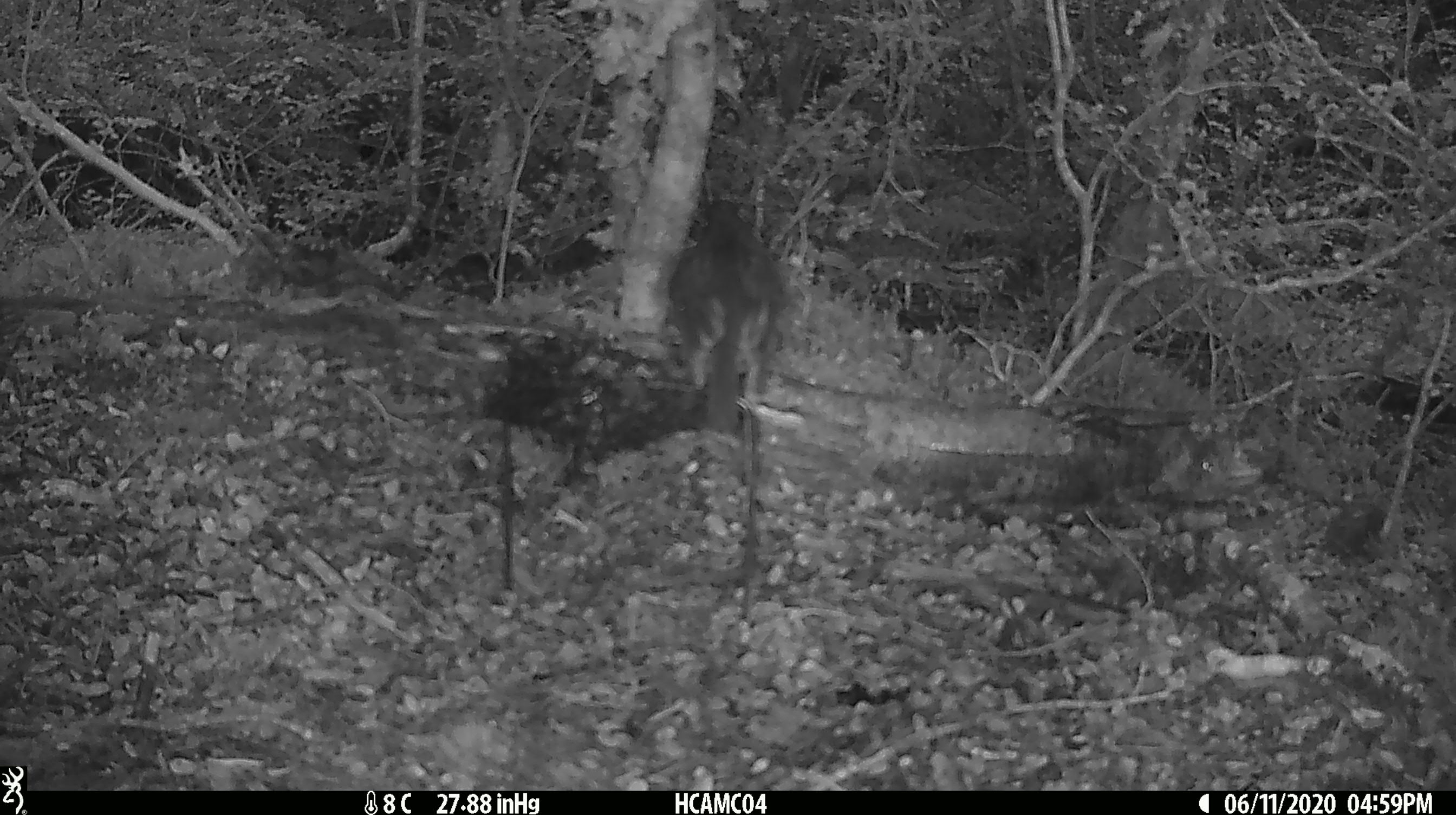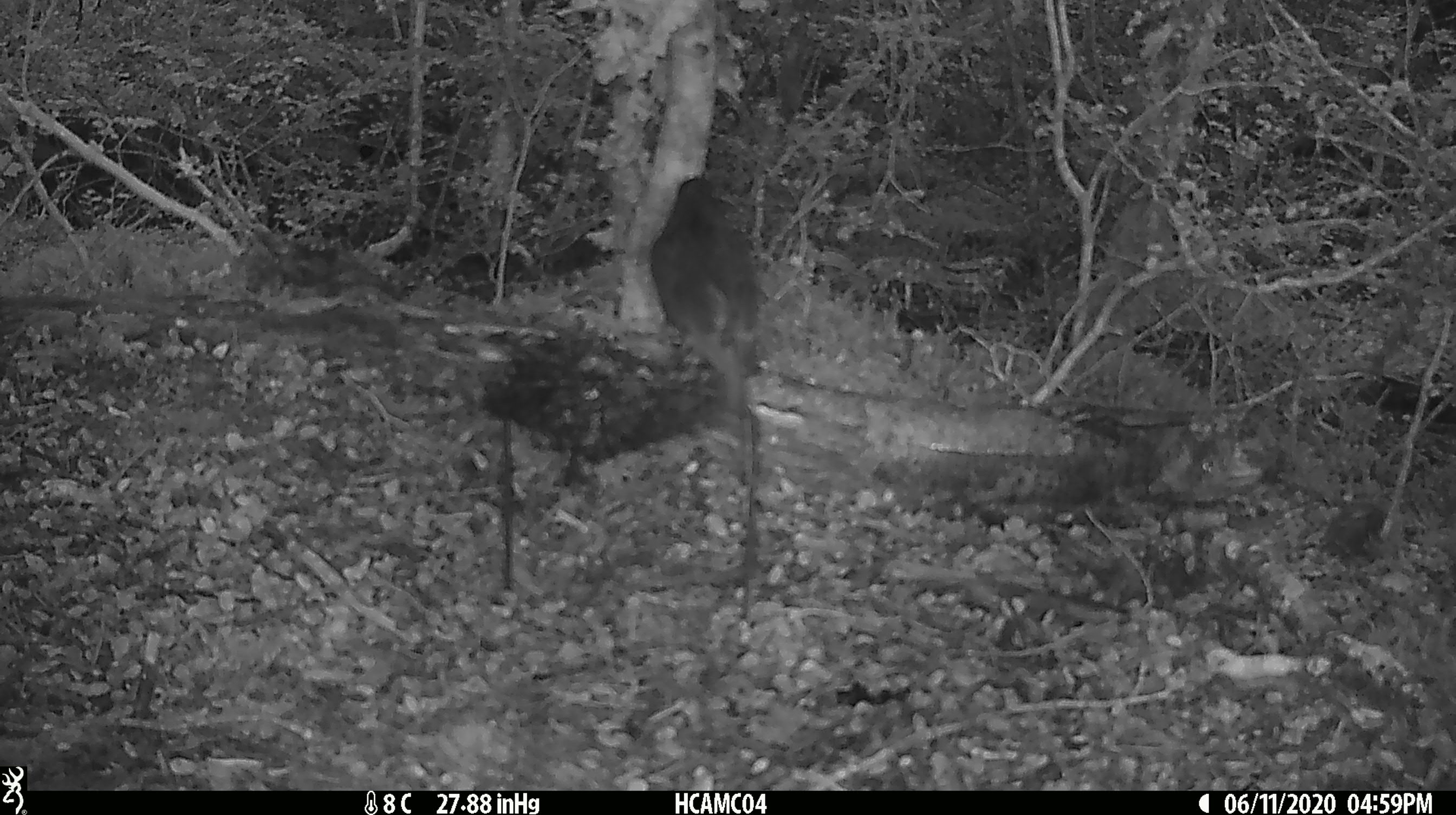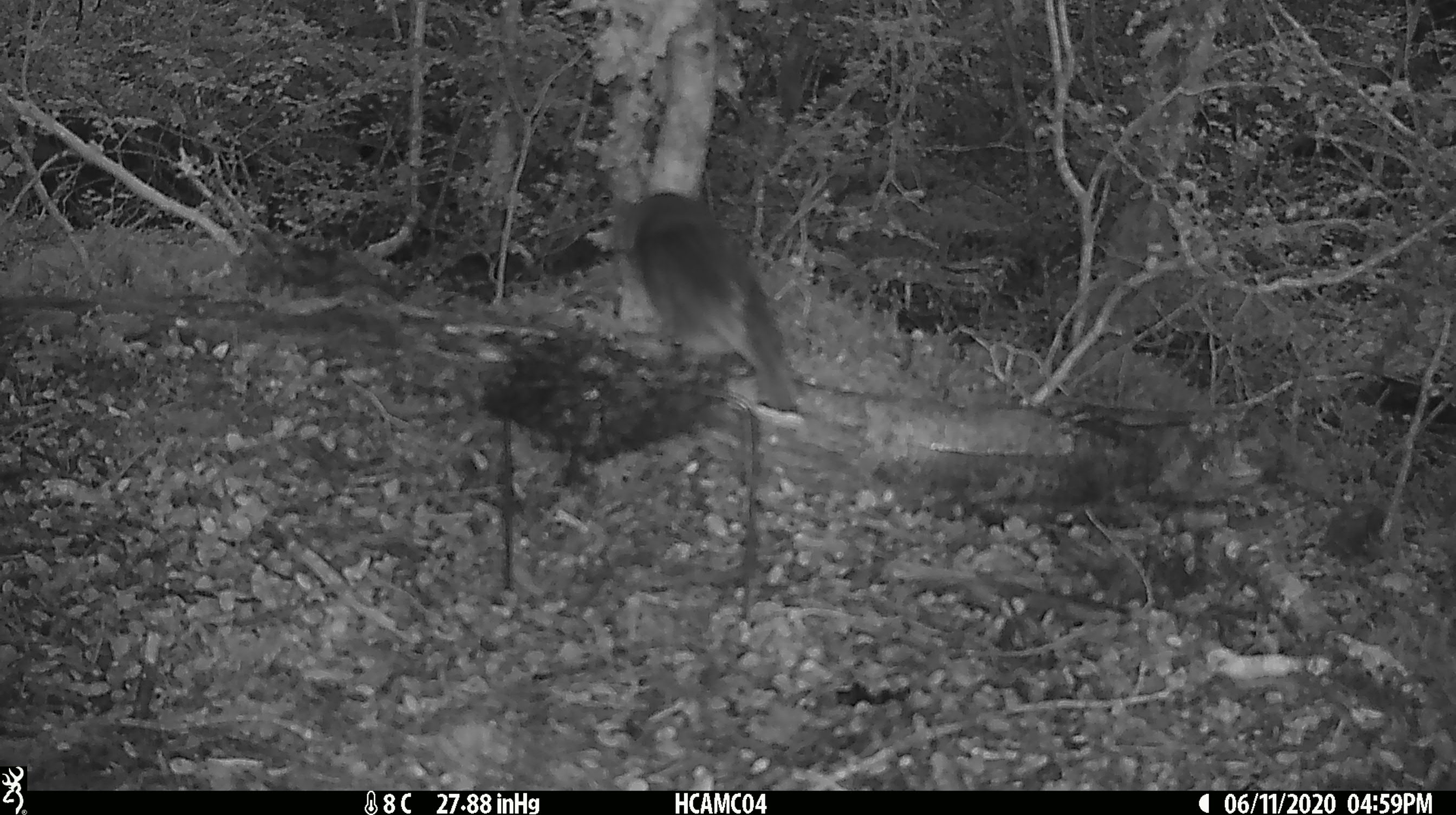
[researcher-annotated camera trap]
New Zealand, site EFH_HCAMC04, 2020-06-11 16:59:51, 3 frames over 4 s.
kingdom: Animalia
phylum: Chordata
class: Aves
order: Passeriformes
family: Petroicidae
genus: Petroica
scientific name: Petroica australis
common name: new zealand robin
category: robin